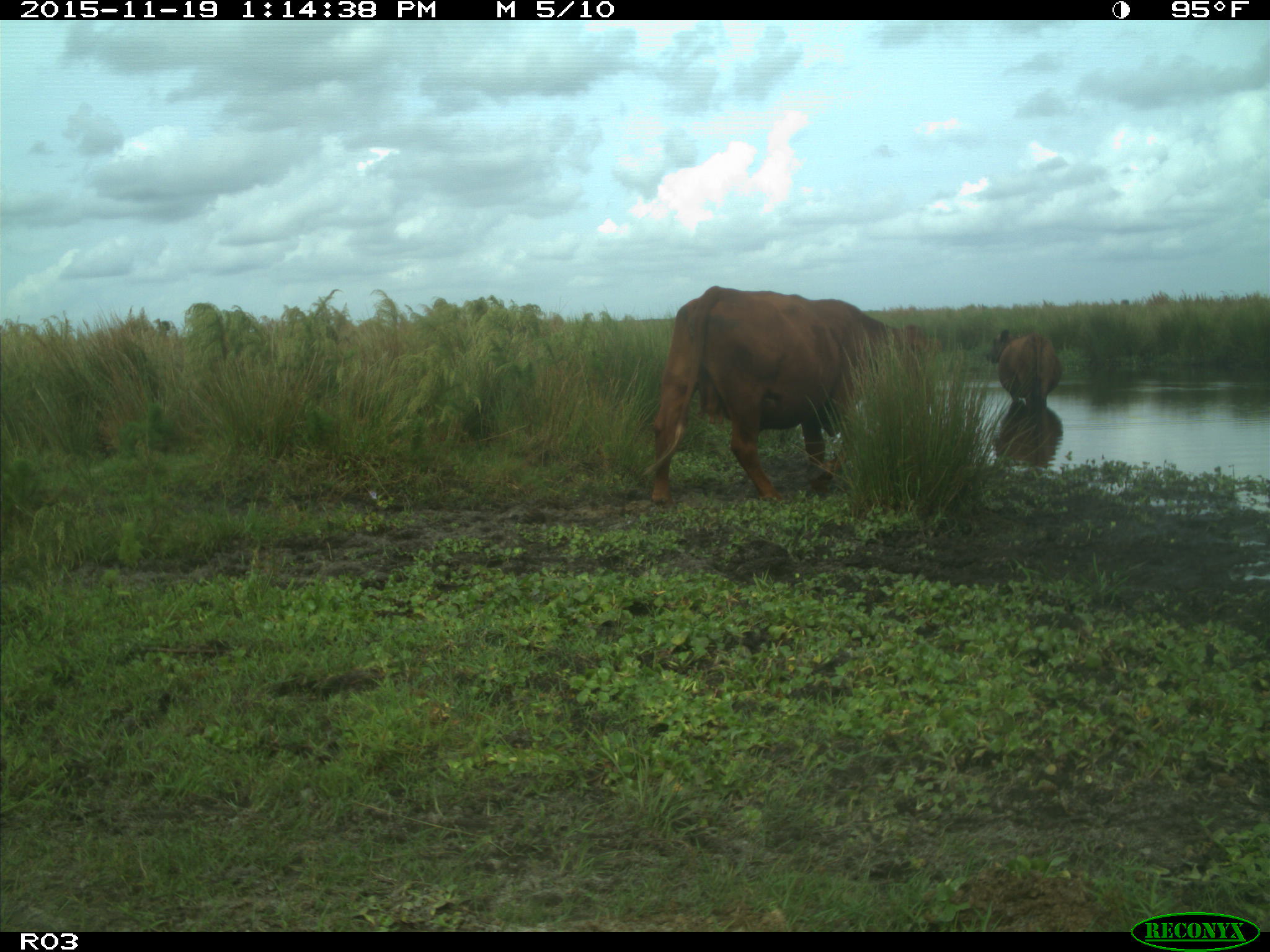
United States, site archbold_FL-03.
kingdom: Animalia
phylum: Chordata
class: Mammalia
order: Artiodactyla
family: Bovidae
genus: Bos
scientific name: Bos taurus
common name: domestic cow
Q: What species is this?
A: Bos taurus (domestic cow).